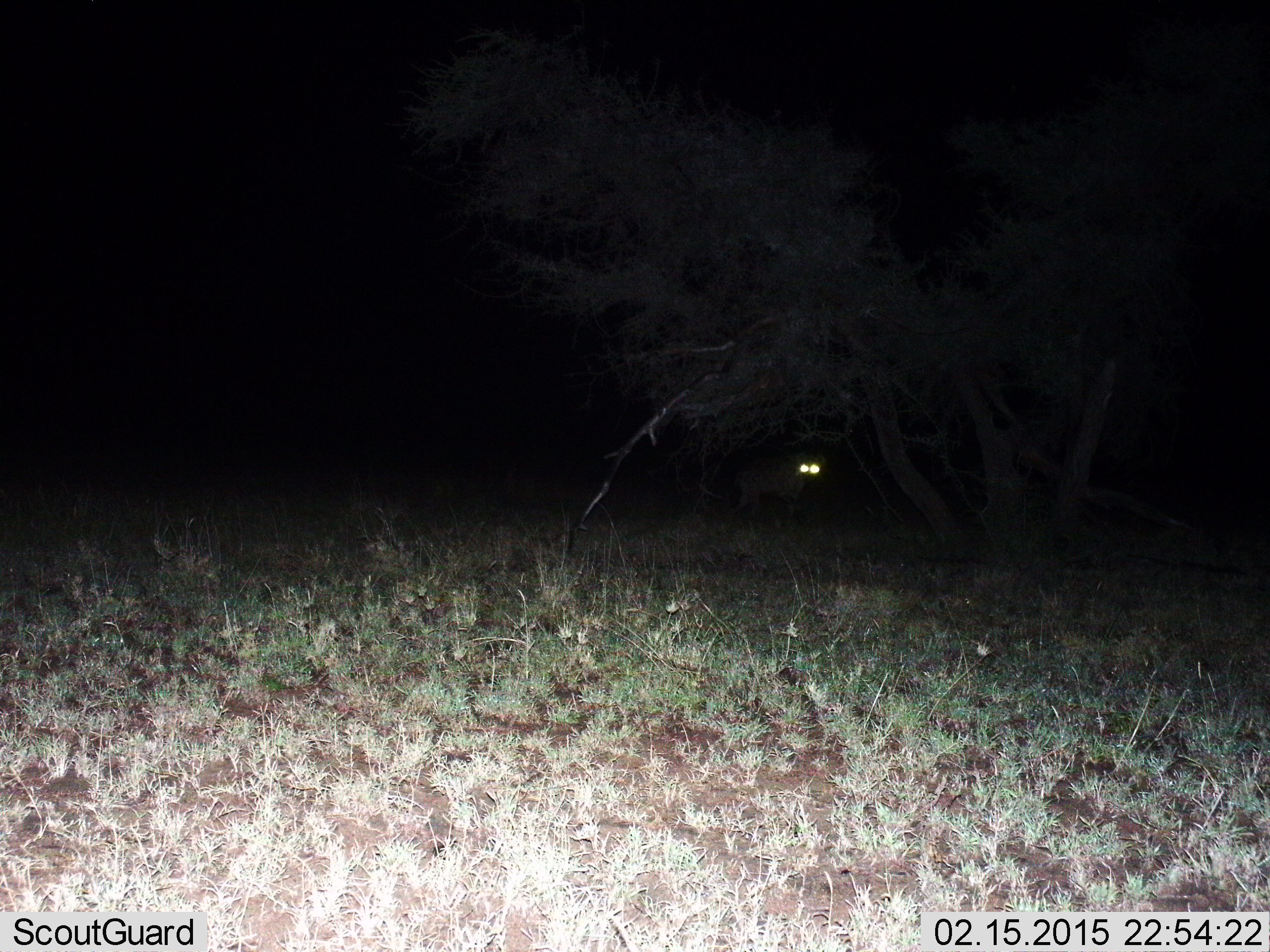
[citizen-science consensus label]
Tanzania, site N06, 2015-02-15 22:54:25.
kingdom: Animalia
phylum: Chordata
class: Mammalia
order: Artiodactyla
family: Bovidae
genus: Connochaetes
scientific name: Connochaetes taurinus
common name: blue wildebeest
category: wildebeest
Wildebeest (blue wildebeest) (Connochaetes taurinus), count 1. Behavior (volunteer vote fractions): standing 100%, resting 0%, moving 0%, interacting 0%. Young present (vote fraction): 0%. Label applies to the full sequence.